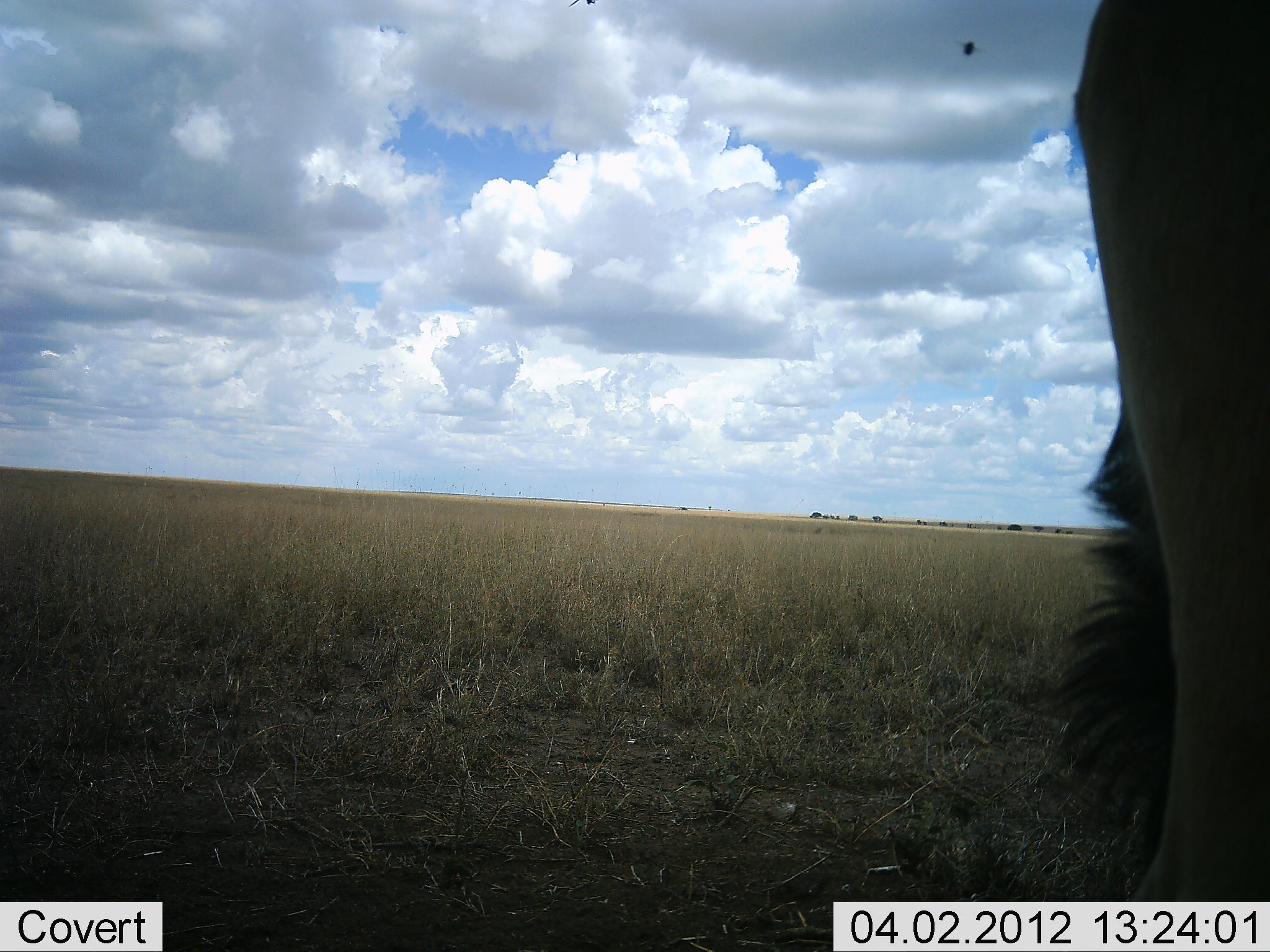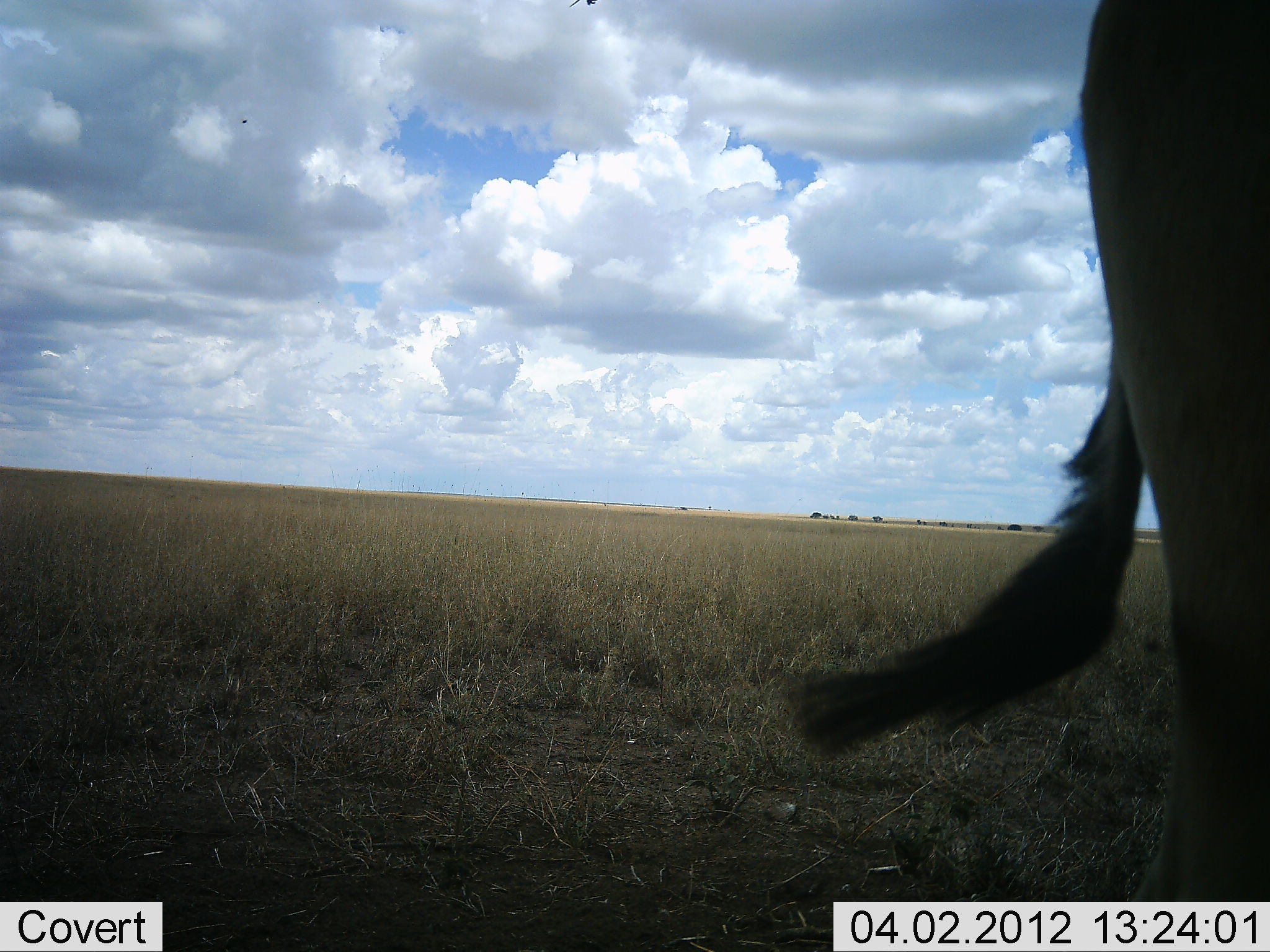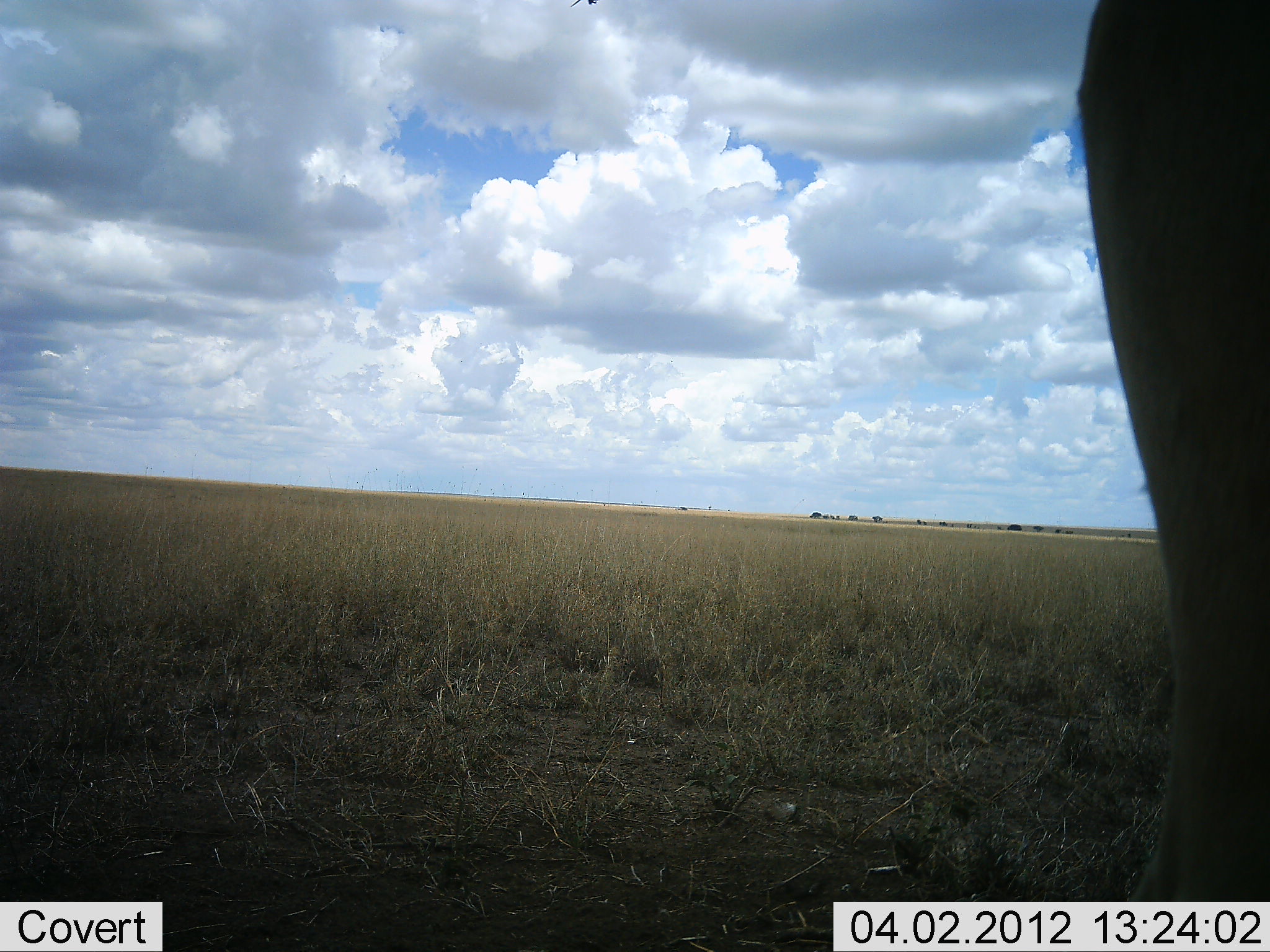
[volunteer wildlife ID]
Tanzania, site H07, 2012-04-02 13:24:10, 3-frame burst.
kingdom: Animalia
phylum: Chordata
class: Mammalia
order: Artiodactyla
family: Bovidae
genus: Alcelaphus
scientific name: Alcelaphus buselaphus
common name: hartebeest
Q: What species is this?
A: Hartebeest (Alcelaphus buselaphus).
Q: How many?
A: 1.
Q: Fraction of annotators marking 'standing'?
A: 100%.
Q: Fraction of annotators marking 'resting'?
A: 0%.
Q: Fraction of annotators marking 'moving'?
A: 0%.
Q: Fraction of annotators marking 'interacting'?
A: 0%.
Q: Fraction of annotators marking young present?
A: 0%.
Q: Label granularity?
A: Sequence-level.